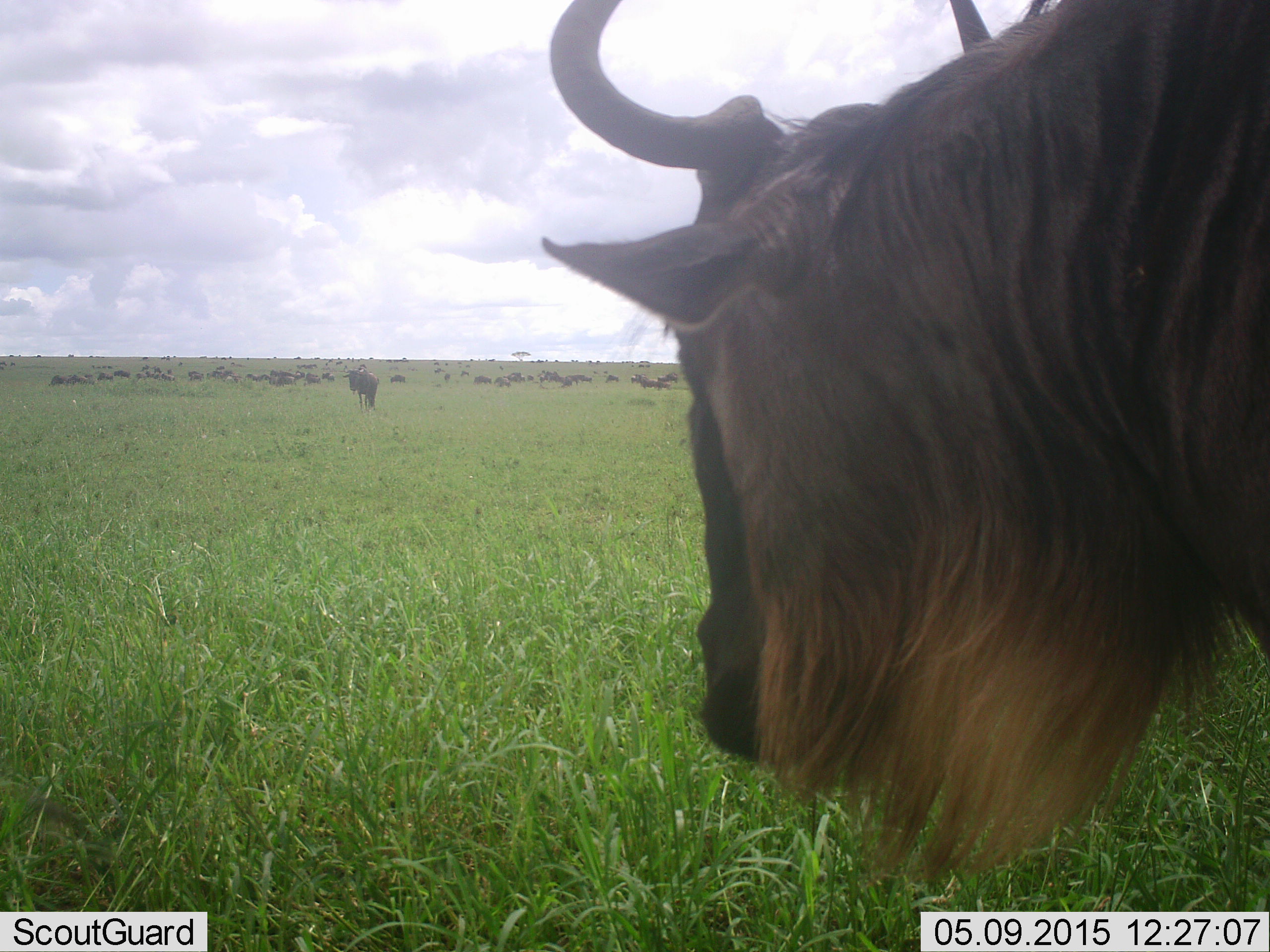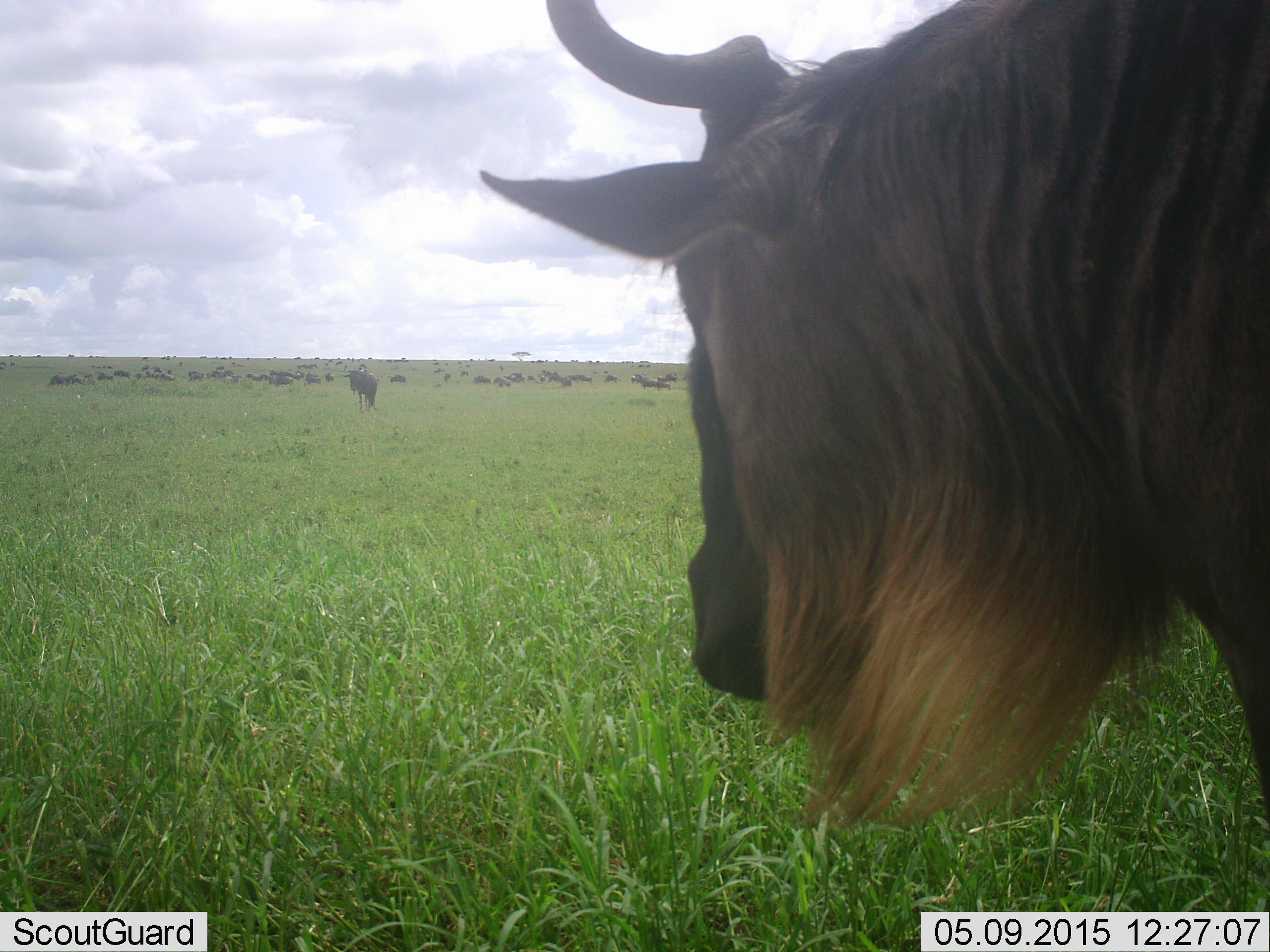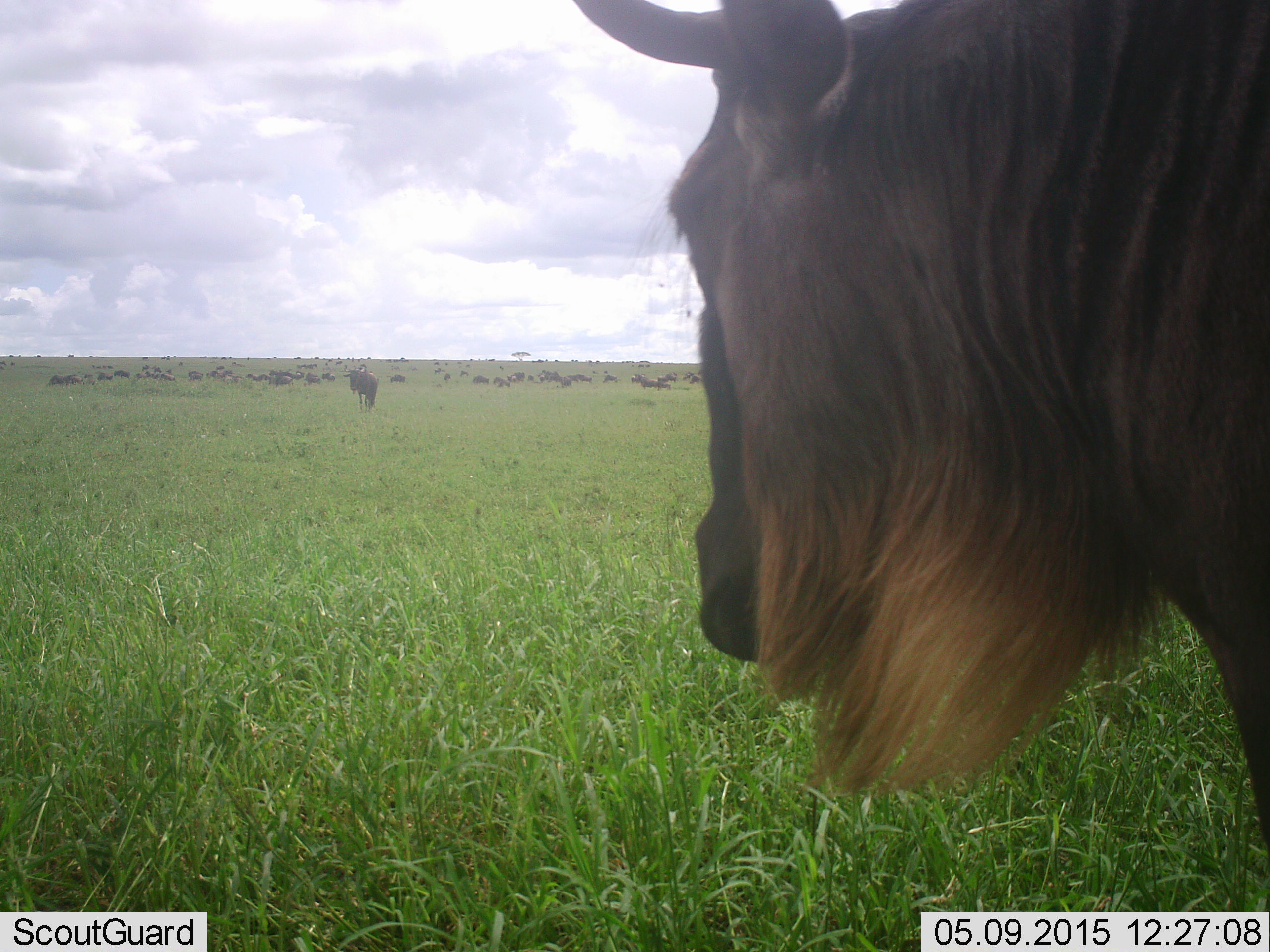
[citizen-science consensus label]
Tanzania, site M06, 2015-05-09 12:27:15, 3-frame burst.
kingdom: Animalia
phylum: Chordata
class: Mammalia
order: Artiodactyla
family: Bovidae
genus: Connochaetes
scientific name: Connochaetes taurinus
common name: blue wildebeest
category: wildebeest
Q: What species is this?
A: Wildebeest (blue wildebeest) (Connochaetes taurinus).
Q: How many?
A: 11-50.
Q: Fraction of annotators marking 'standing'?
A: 90%.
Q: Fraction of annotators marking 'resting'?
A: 10%.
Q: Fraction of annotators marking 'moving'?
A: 30%.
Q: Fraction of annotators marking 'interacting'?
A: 10%.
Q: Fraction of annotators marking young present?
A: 0%.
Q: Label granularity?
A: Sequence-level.